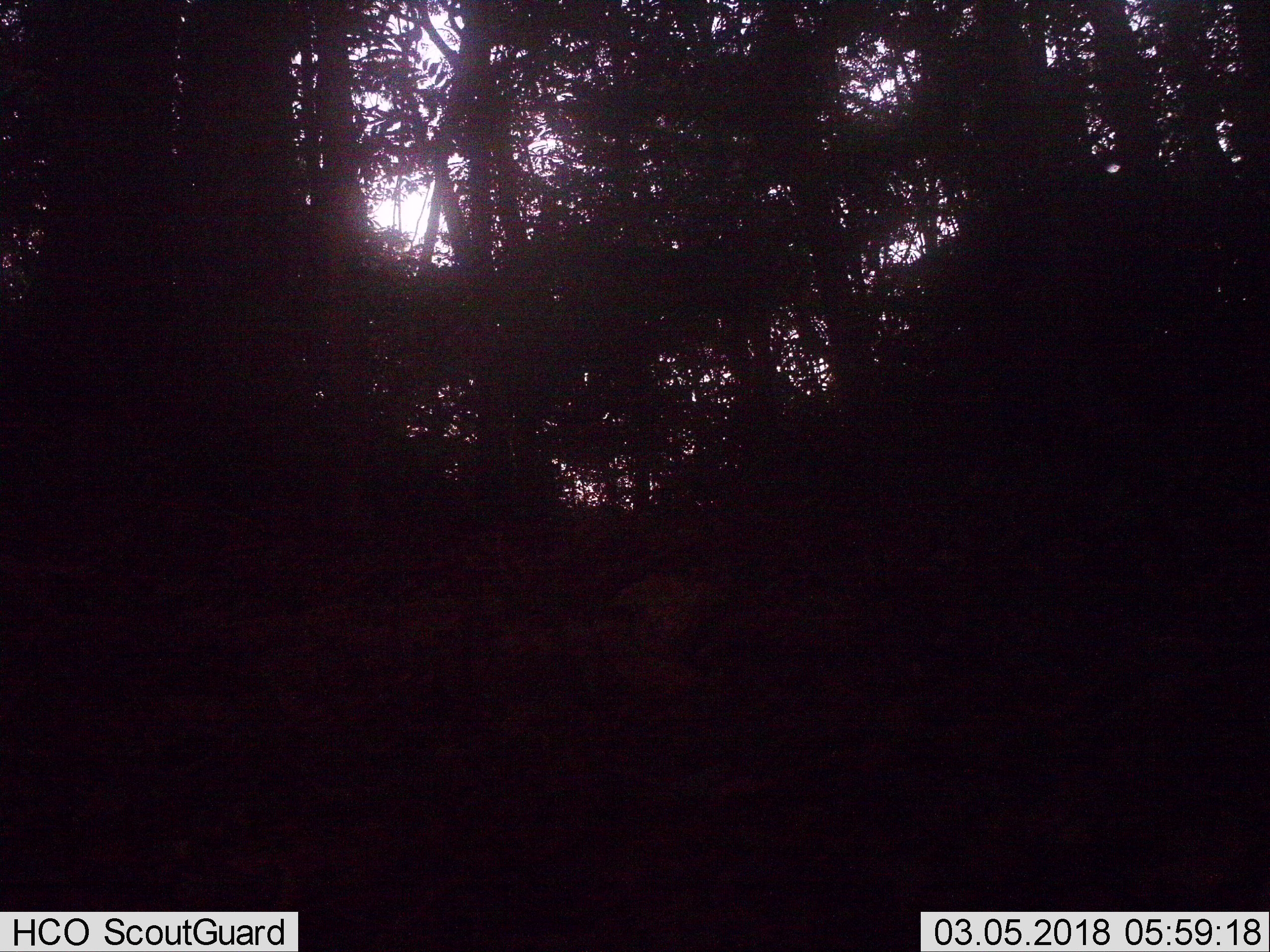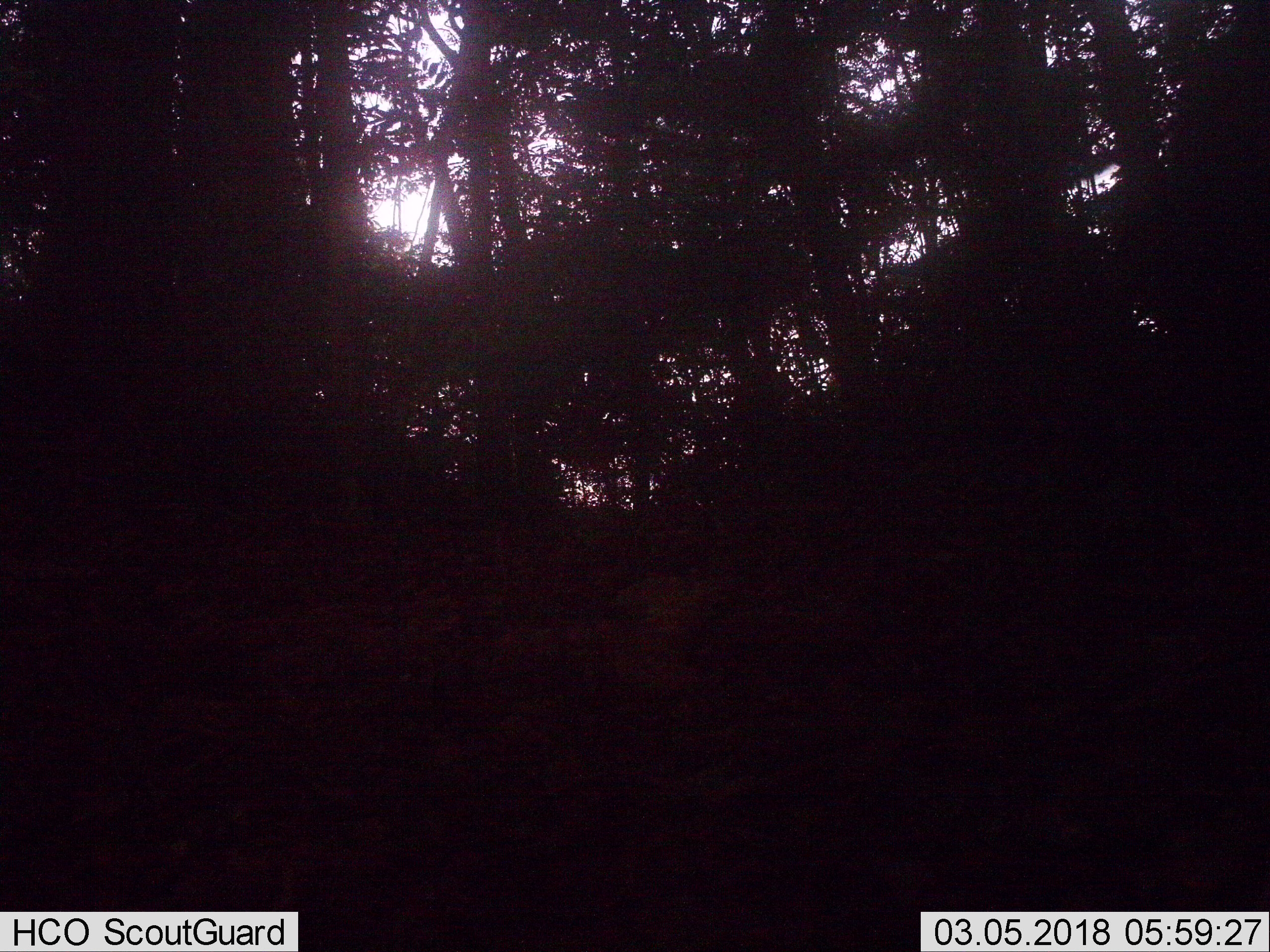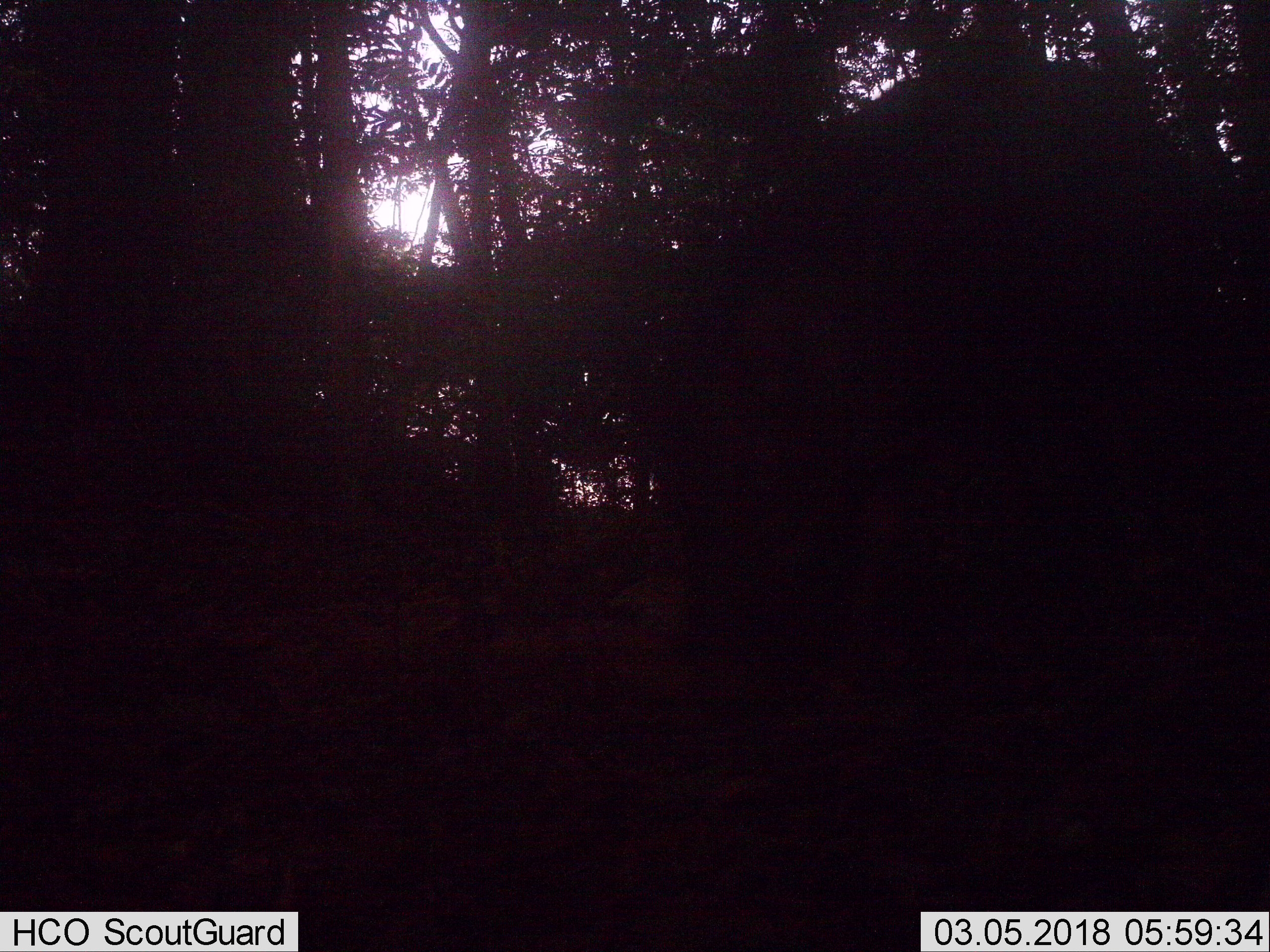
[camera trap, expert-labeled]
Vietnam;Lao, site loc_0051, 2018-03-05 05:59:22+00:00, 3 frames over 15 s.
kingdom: Animalia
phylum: Chordata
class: Mammalia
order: Artiodactyla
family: Suidae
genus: Sus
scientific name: Sus scrofa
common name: eurasian wild pig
Eurasian wild pig (Sus scrofa). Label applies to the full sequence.